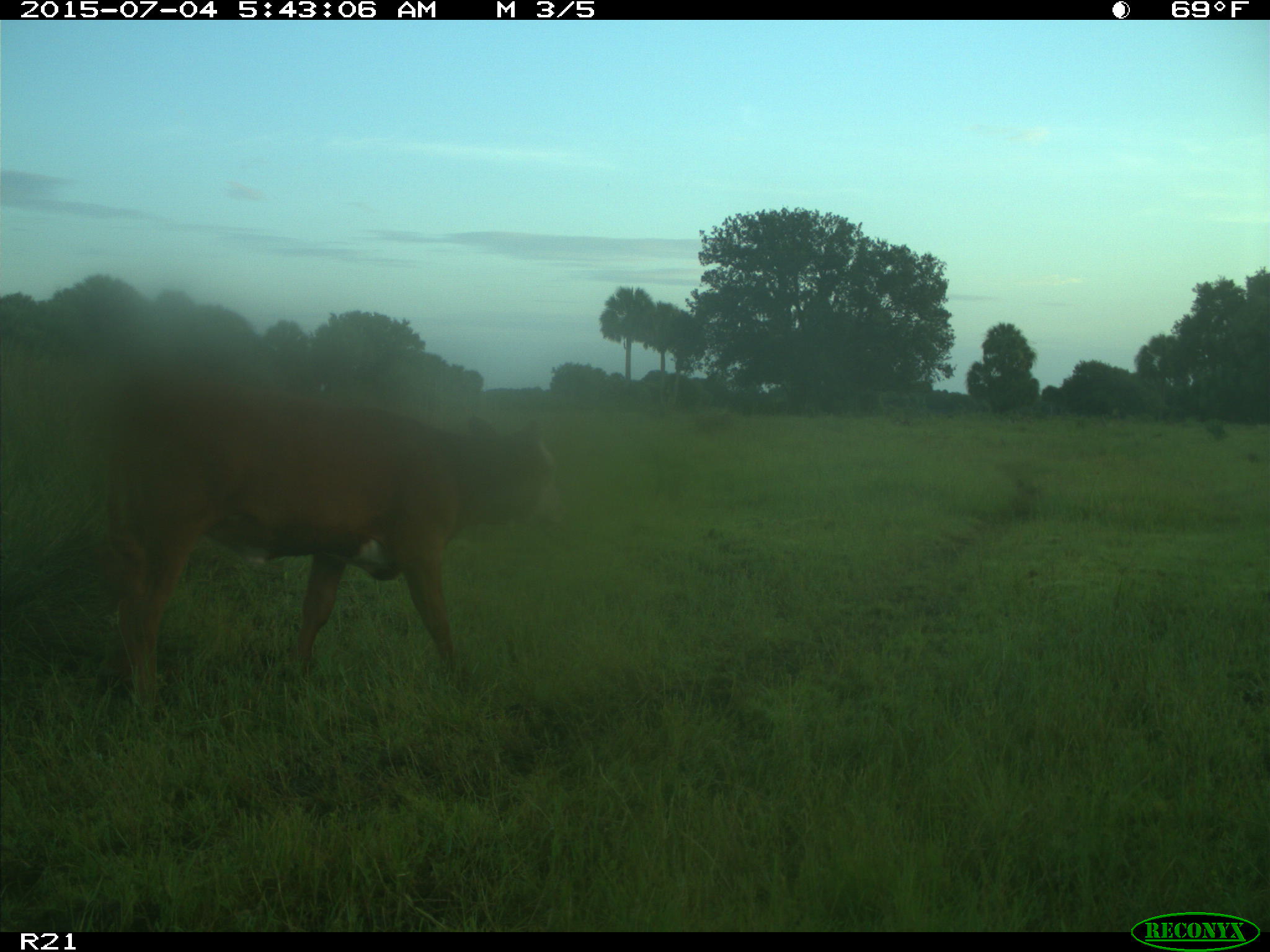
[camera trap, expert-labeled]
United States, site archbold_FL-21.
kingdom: Animalia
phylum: Chordata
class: Mammalia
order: Artiodactyla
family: Bovidae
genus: Bos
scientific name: Bos taurus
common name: domestic cow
Bos taurus (domestic cow).